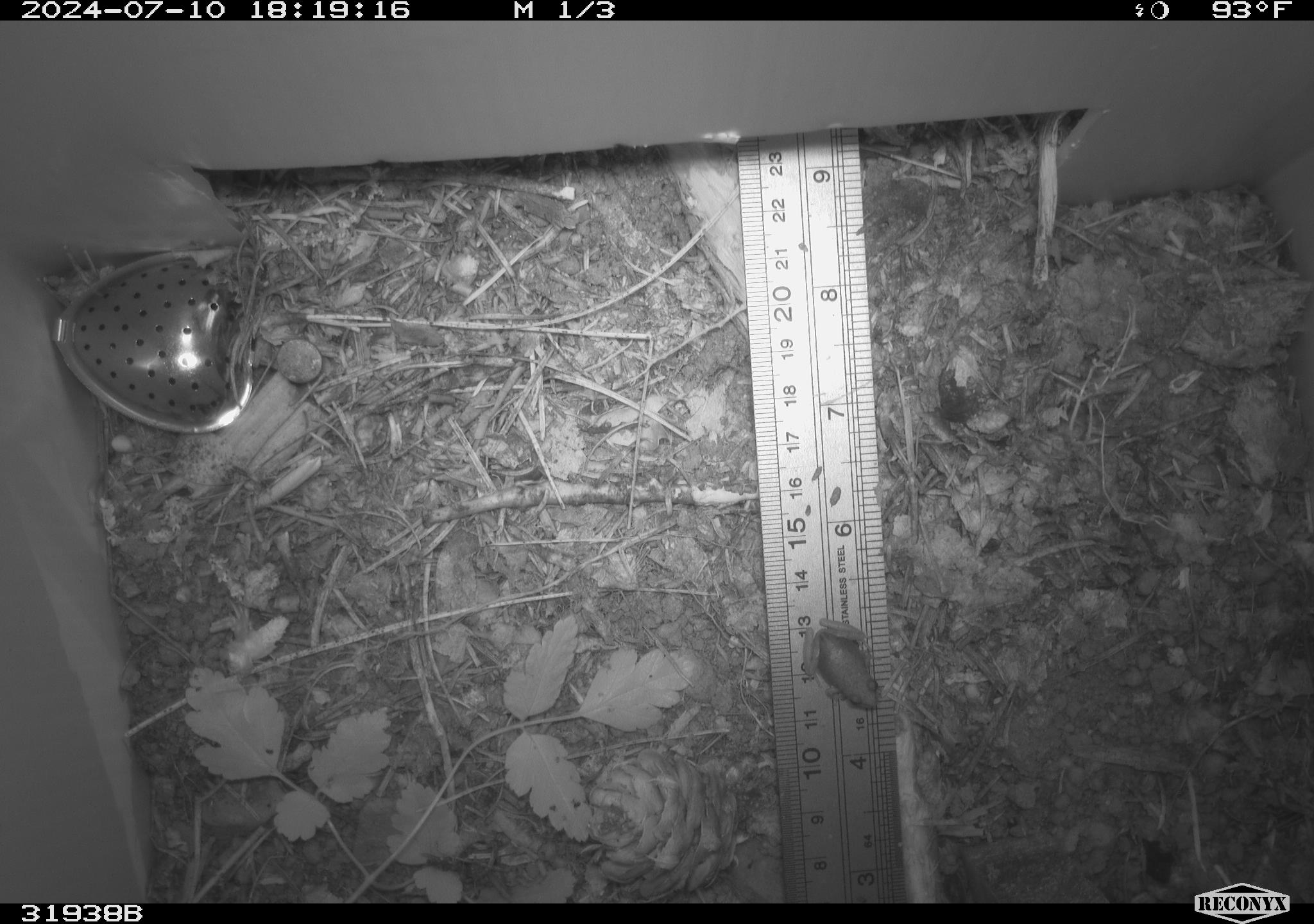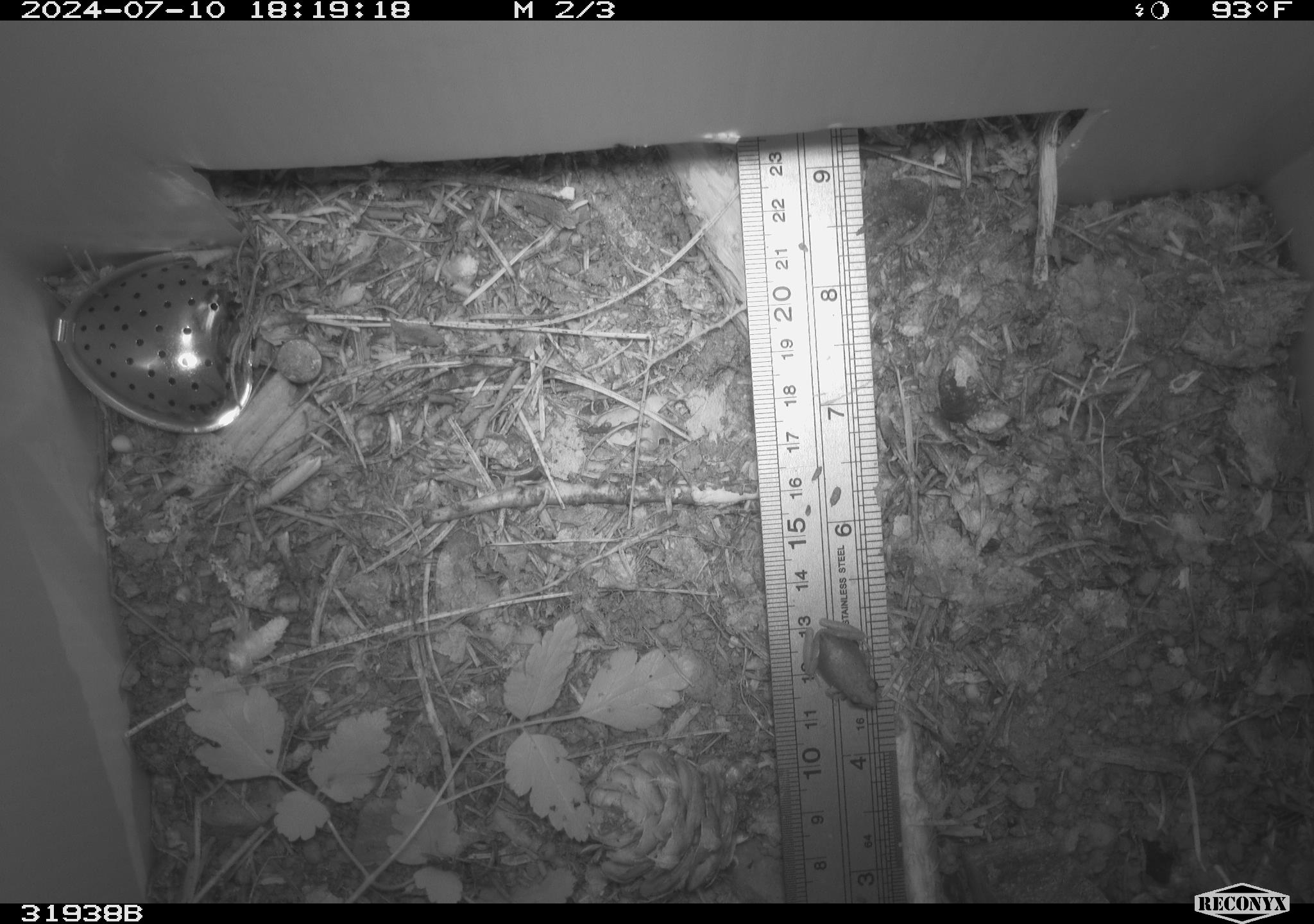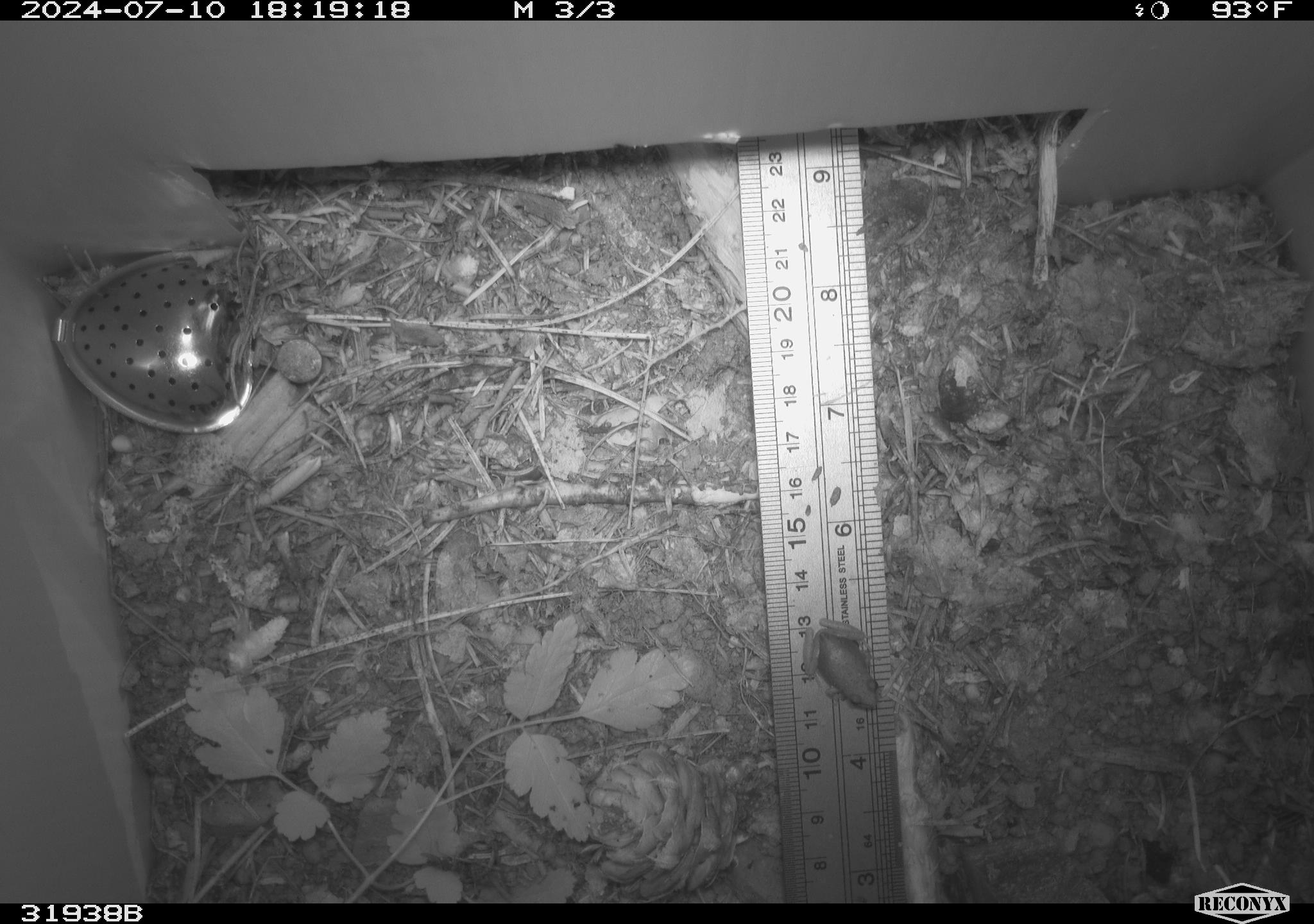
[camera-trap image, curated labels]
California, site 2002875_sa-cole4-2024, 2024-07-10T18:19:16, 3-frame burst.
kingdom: Animalia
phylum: Chordata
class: Amphibia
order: Anura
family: Hylidae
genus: Pseudacris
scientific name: Pseudacris regilla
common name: sierran treefrog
Sierran treefrog (Pseudacris regilla).